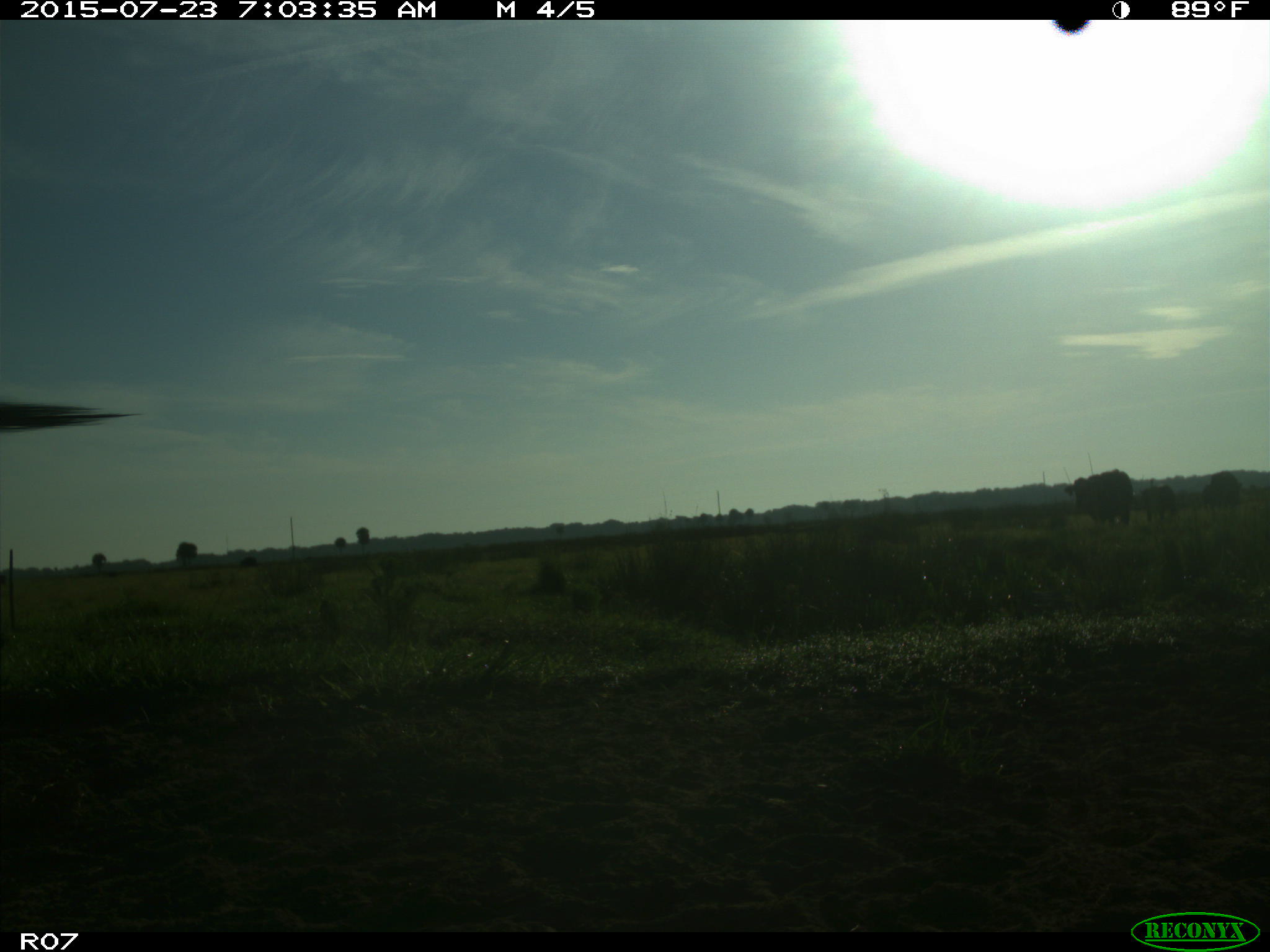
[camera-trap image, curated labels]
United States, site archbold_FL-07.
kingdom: Animalia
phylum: Chordata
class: Mammalia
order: Artiodactyla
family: Bovidae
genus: Bos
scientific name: Bos taurus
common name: domestic cow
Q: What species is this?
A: Bos taurus (domestic cow).